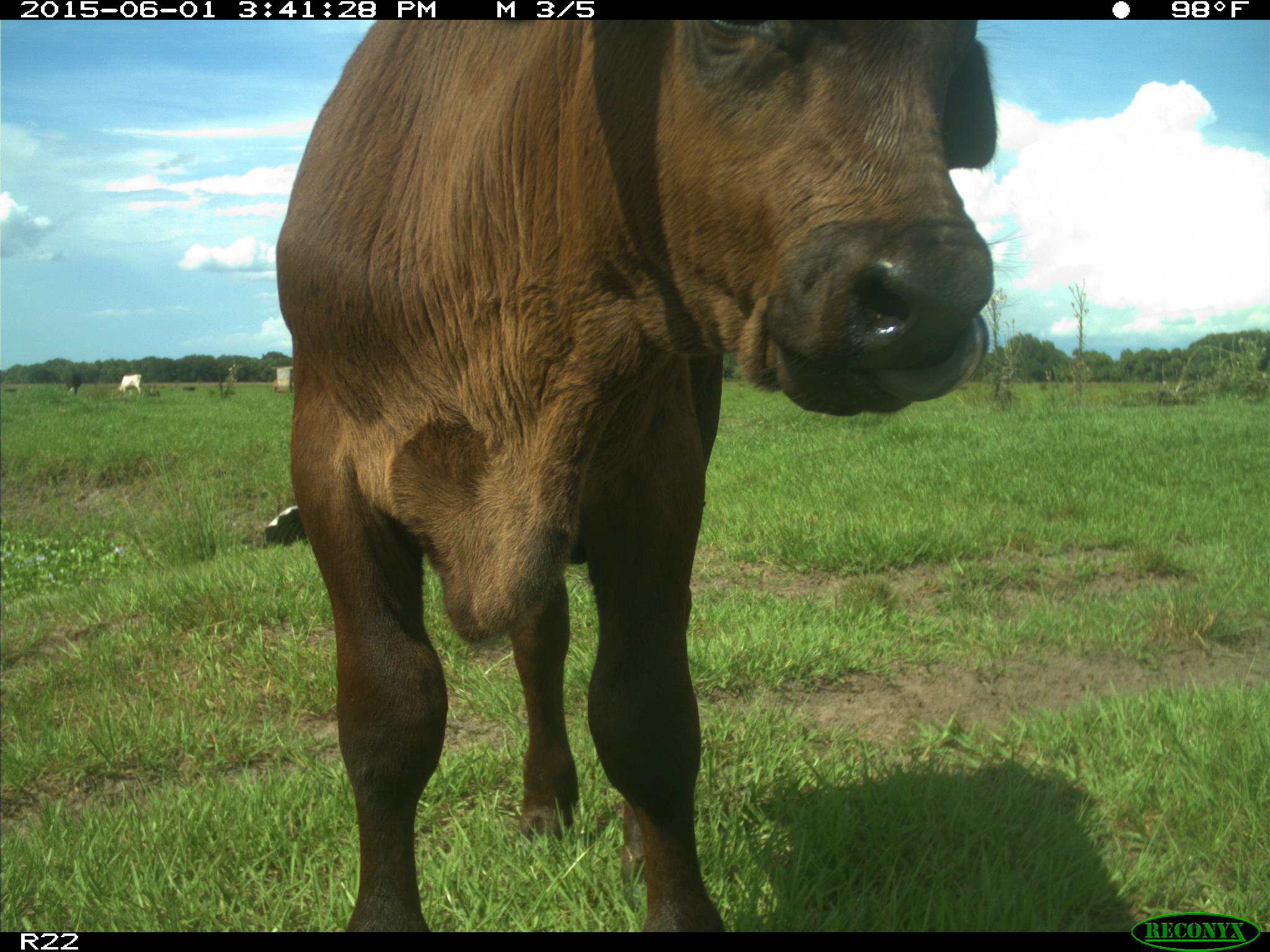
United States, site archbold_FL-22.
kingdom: Animalia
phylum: Chordata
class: Mammalia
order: Artiodactyla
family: Bovidae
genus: Bos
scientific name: Bos taurus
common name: domestic cow